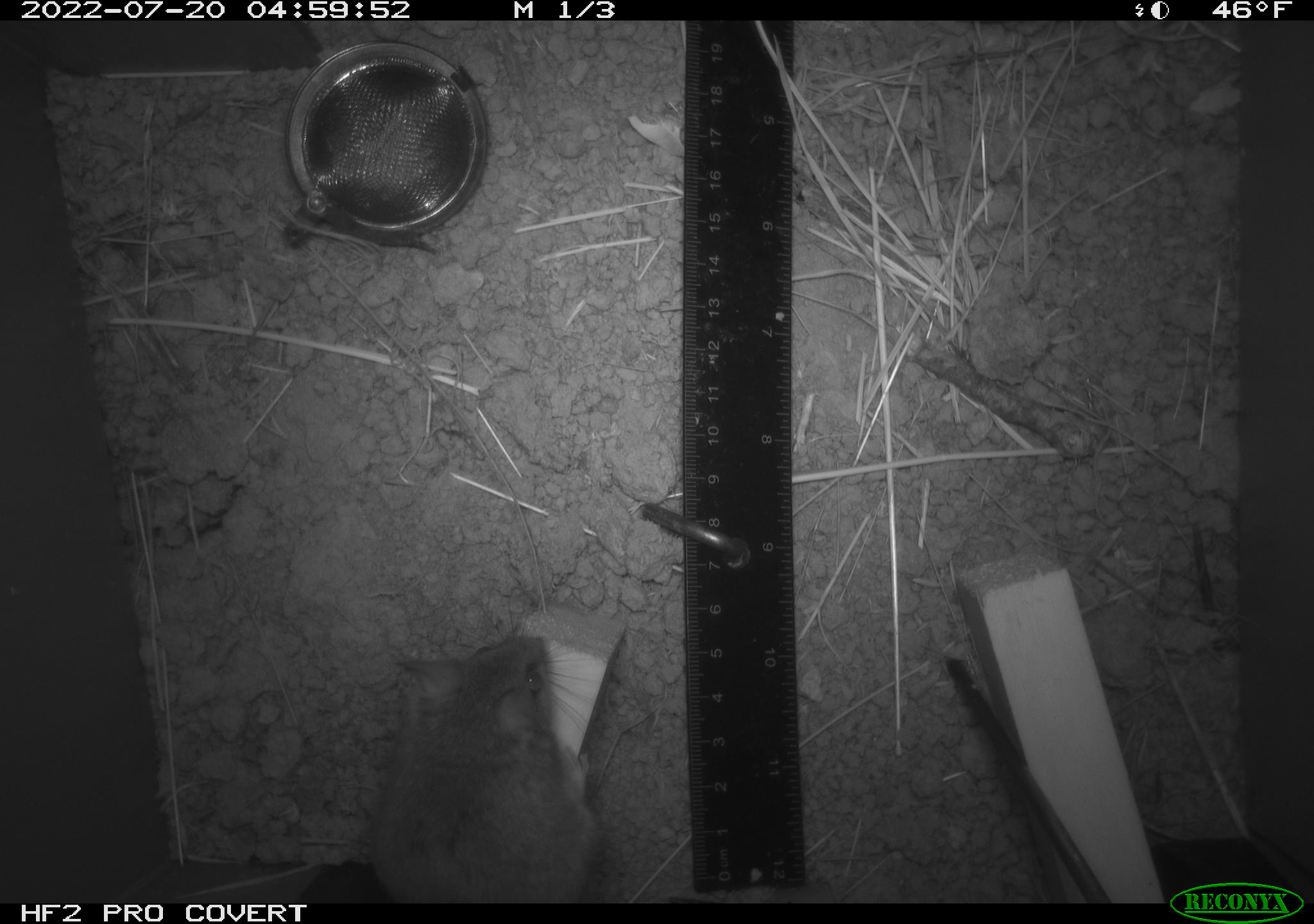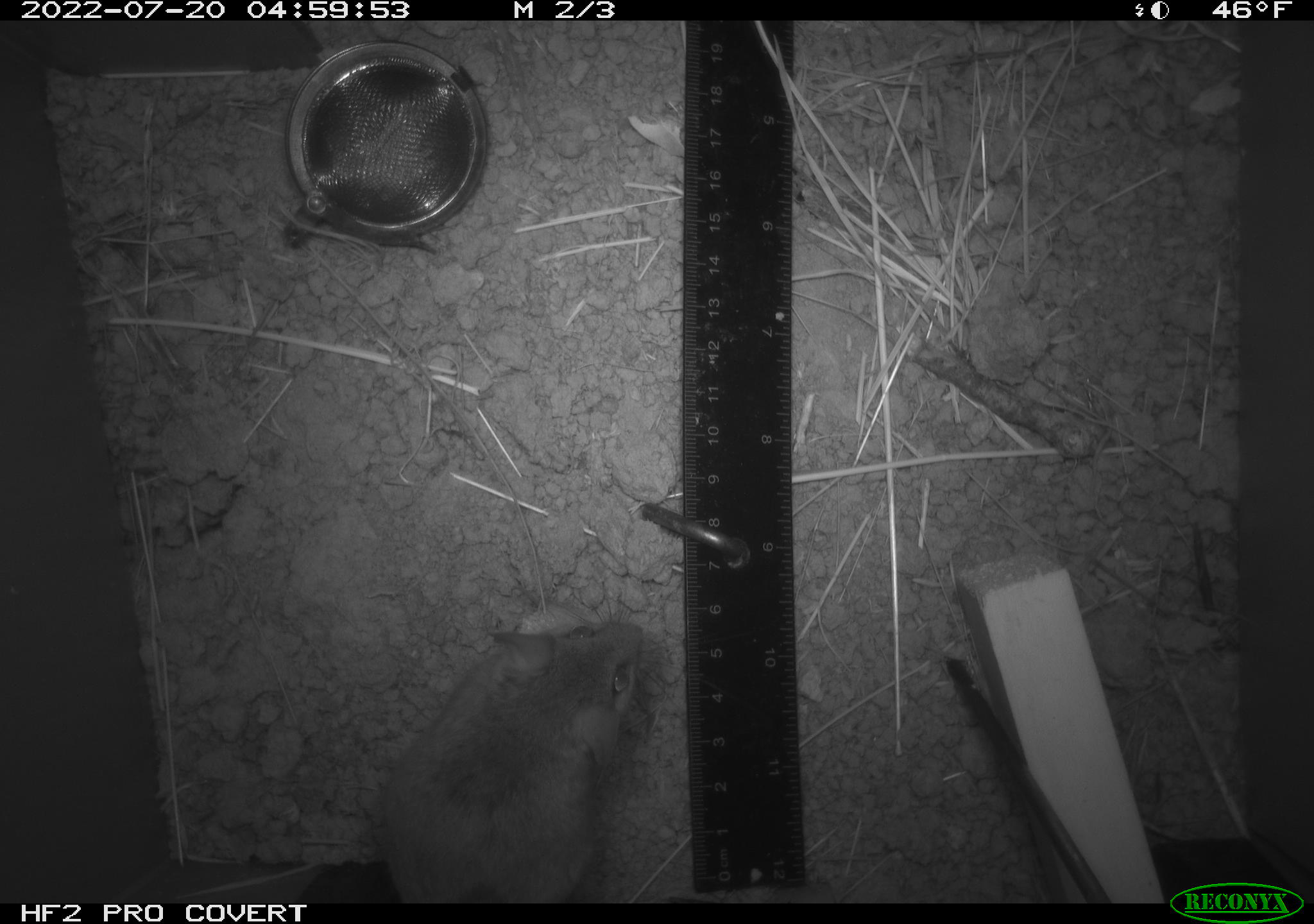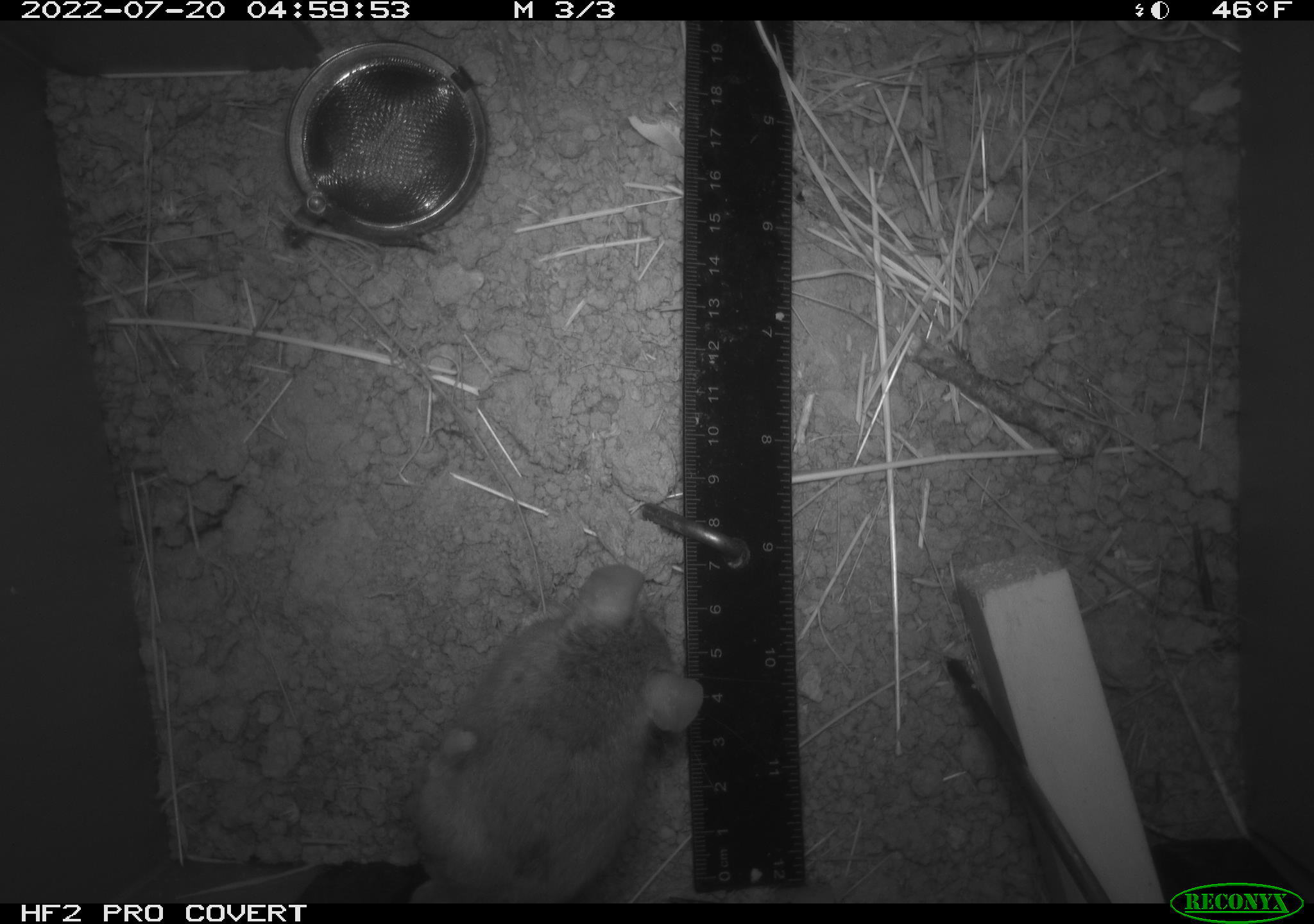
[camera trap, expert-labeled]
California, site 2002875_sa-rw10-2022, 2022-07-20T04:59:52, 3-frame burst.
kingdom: Animalia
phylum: Chordata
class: Mammalia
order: Rodentia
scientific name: Rodentia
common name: mouse species